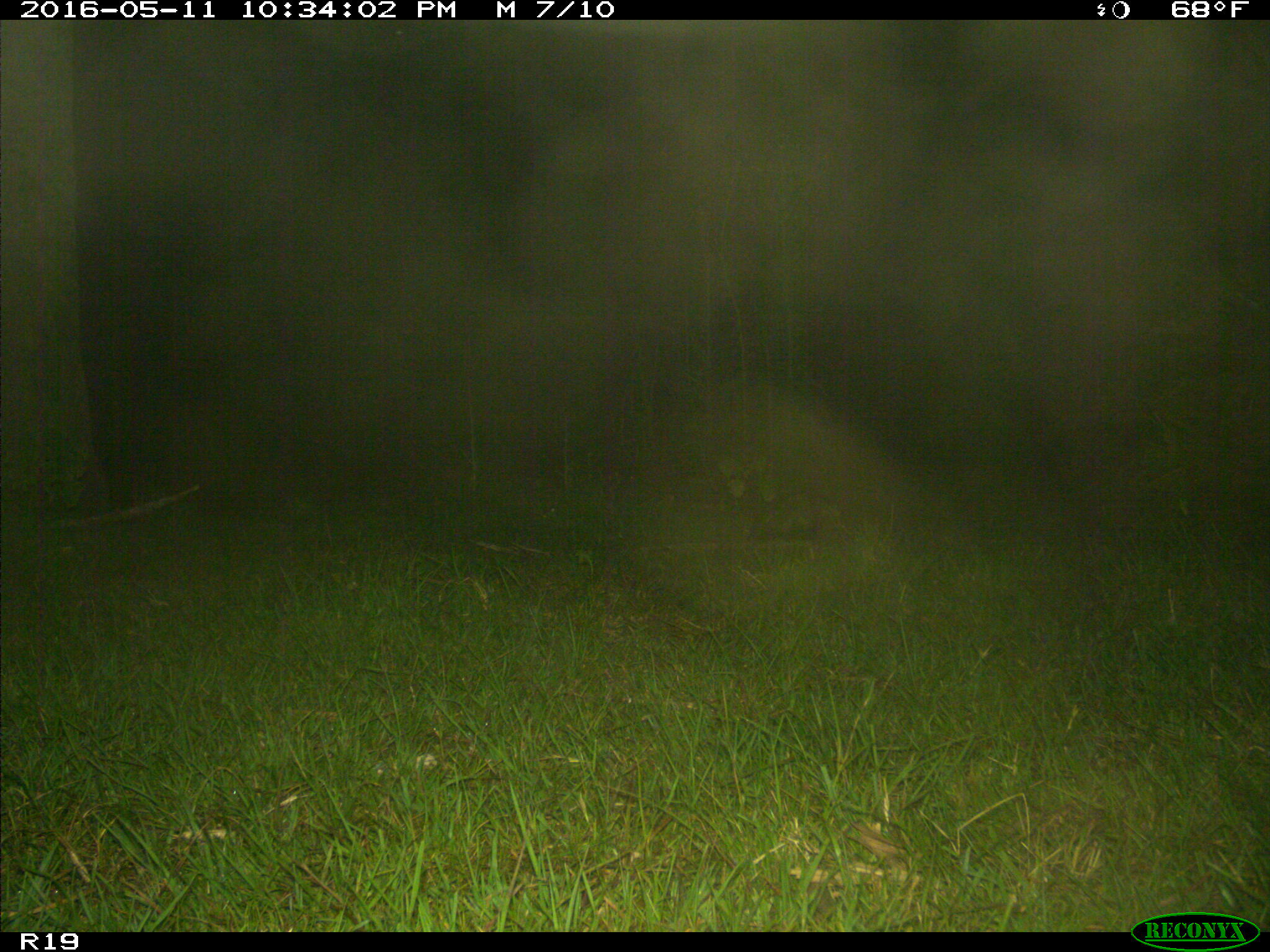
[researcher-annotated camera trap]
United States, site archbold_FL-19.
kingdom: Animalia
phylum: Chordata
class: Mammalia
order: Didelphimorphia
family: Didelphidae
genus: Didelphis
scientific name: Didelphis virginiana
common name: virginia opossum